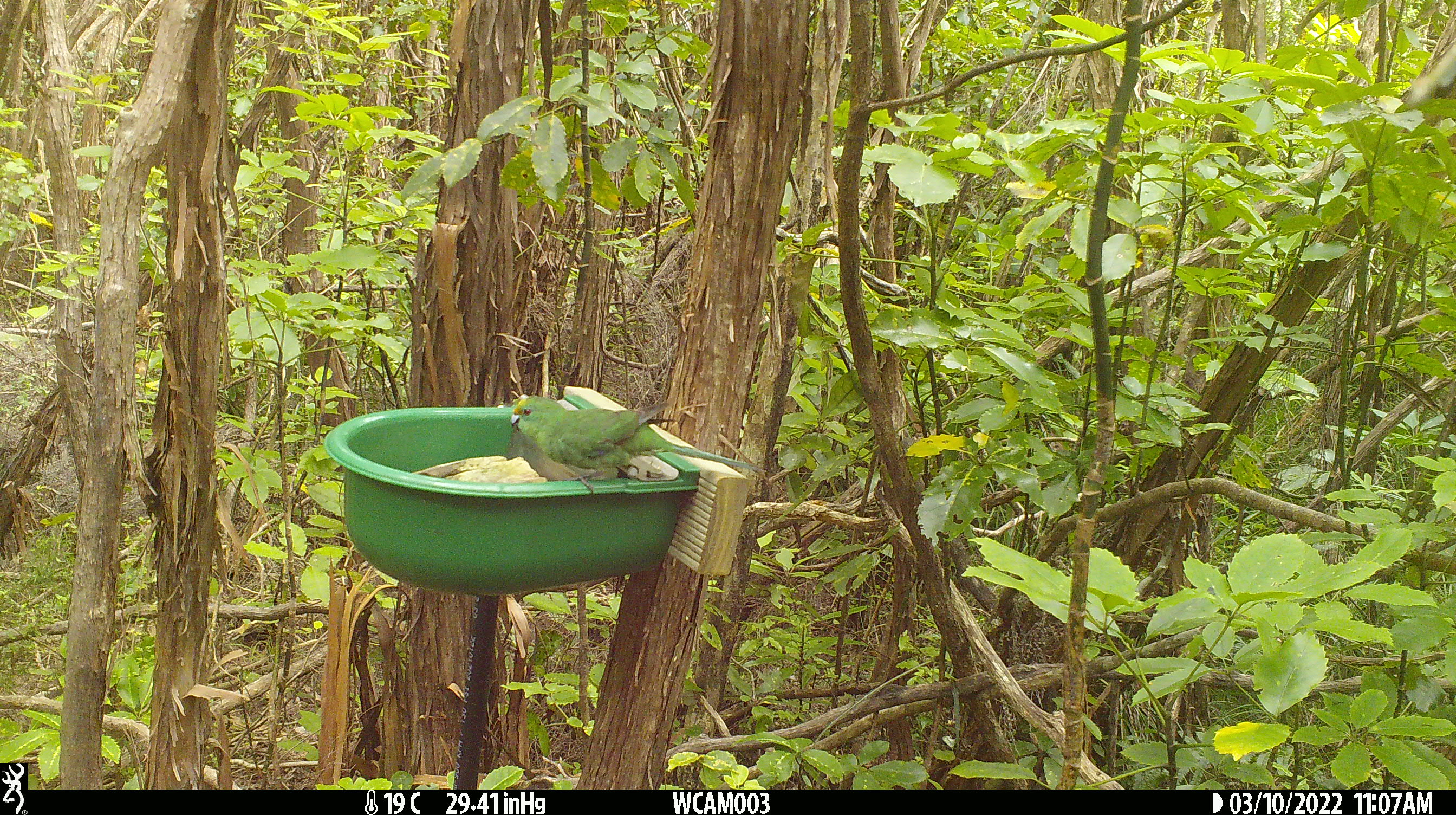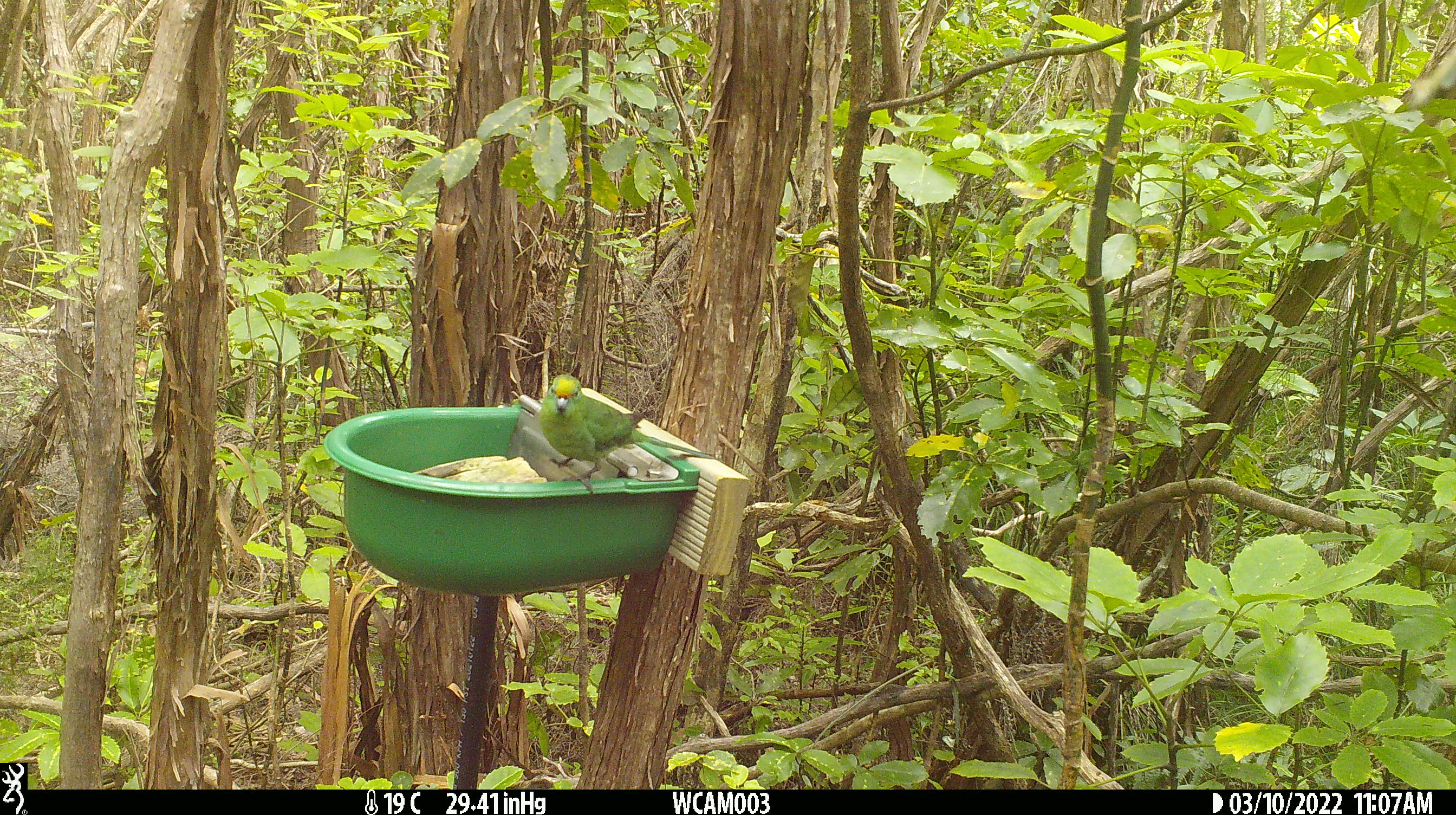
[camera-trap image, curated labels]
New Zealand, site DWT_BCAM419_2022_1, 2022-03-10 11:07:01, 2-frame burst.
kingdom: Animalia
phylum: Chordata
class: Aves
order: Psittaciformes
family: Psittaculidae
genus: Cyanoramphus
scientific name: Cyanoramphus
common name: parakeet